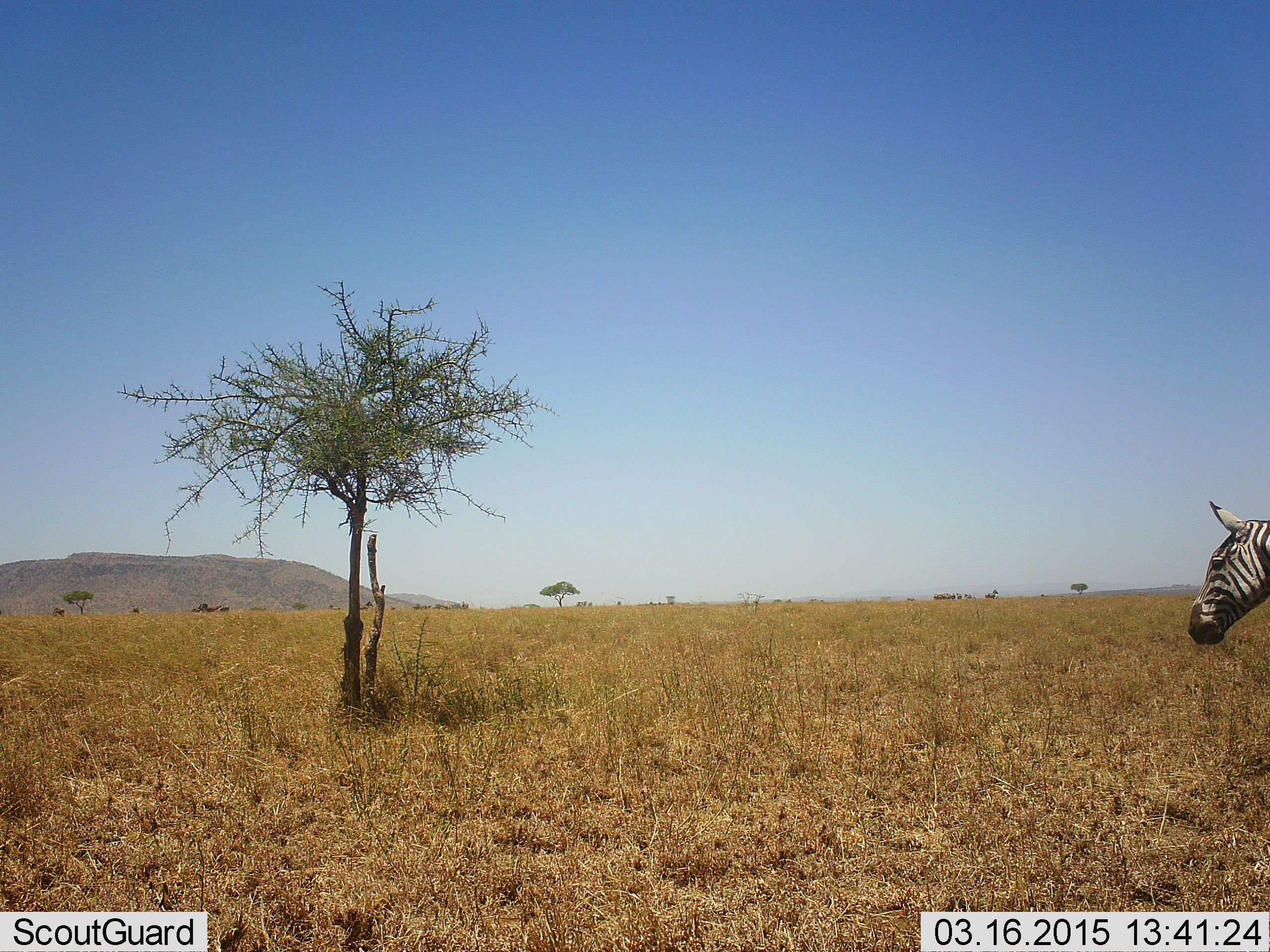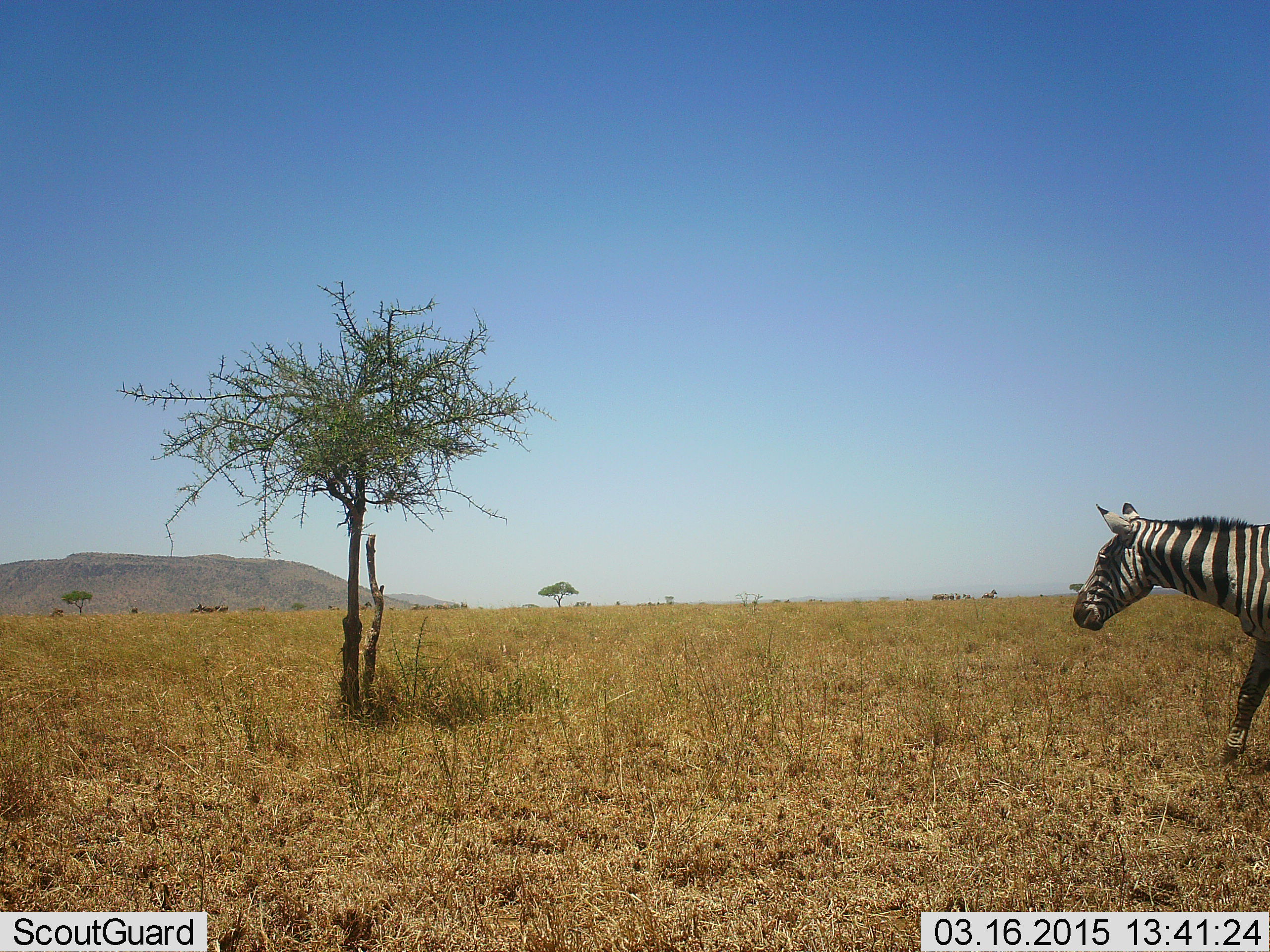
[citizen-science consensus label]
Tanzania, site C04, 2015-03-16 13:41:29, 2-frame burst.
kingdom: Animalia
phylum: Chordata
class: Mammalia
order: Perissodactyla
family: Equidae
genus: Equus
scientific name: Equus quagga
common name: plains zebra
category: zebra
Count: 1.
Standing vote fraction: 0%.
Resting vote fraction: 0%.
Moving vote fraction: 100%.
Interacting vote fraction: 0%.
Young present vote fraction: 0%.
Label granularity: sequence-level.